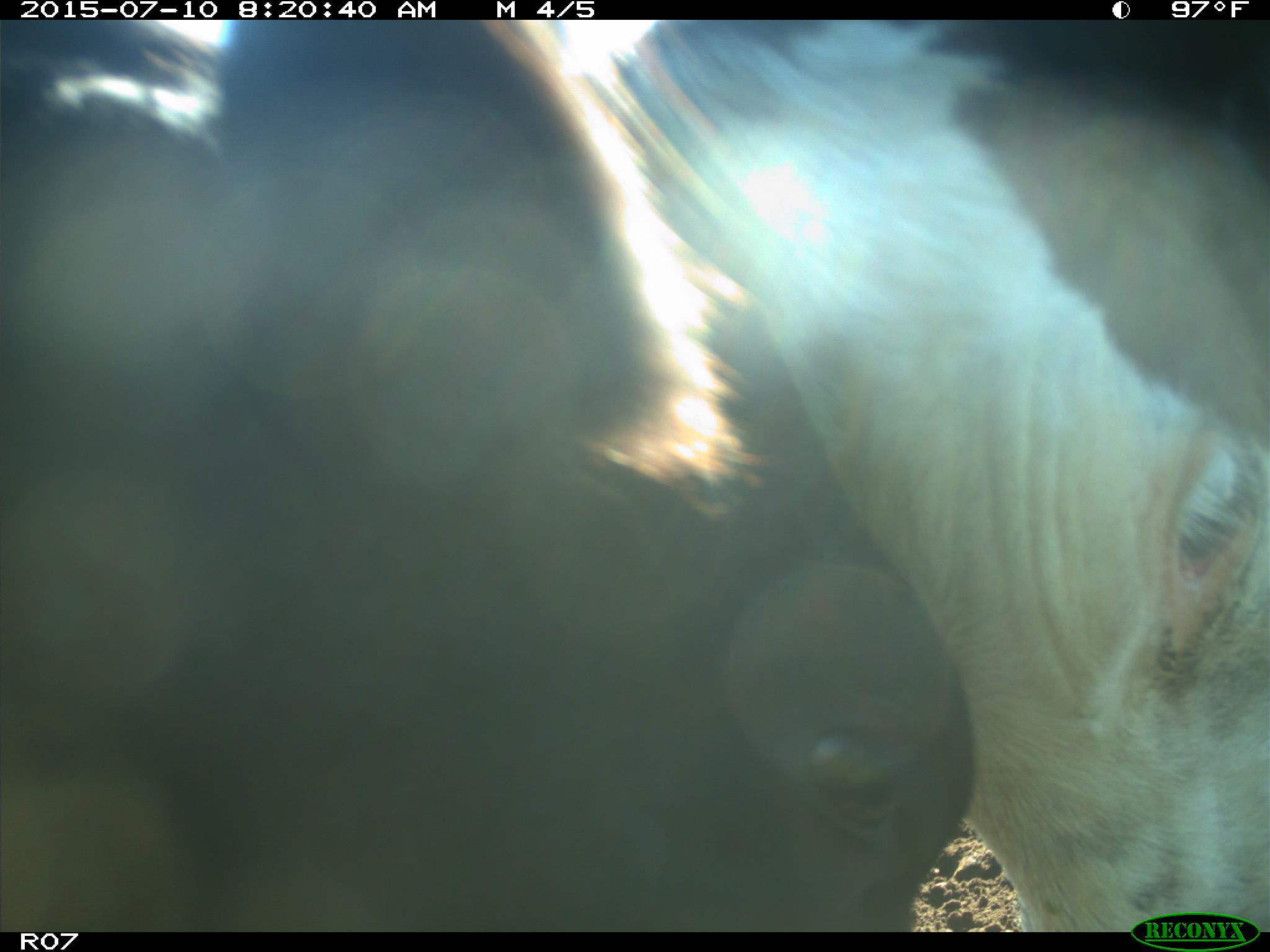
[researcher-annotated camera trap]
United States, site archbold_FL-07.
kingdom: Animalia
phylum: Chordata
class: Mammalia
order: Artiodactyla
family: Bovidae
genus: Bos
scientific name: Bos taurus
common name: domestic cow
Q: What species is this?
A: Bos taurus (domestic cow).